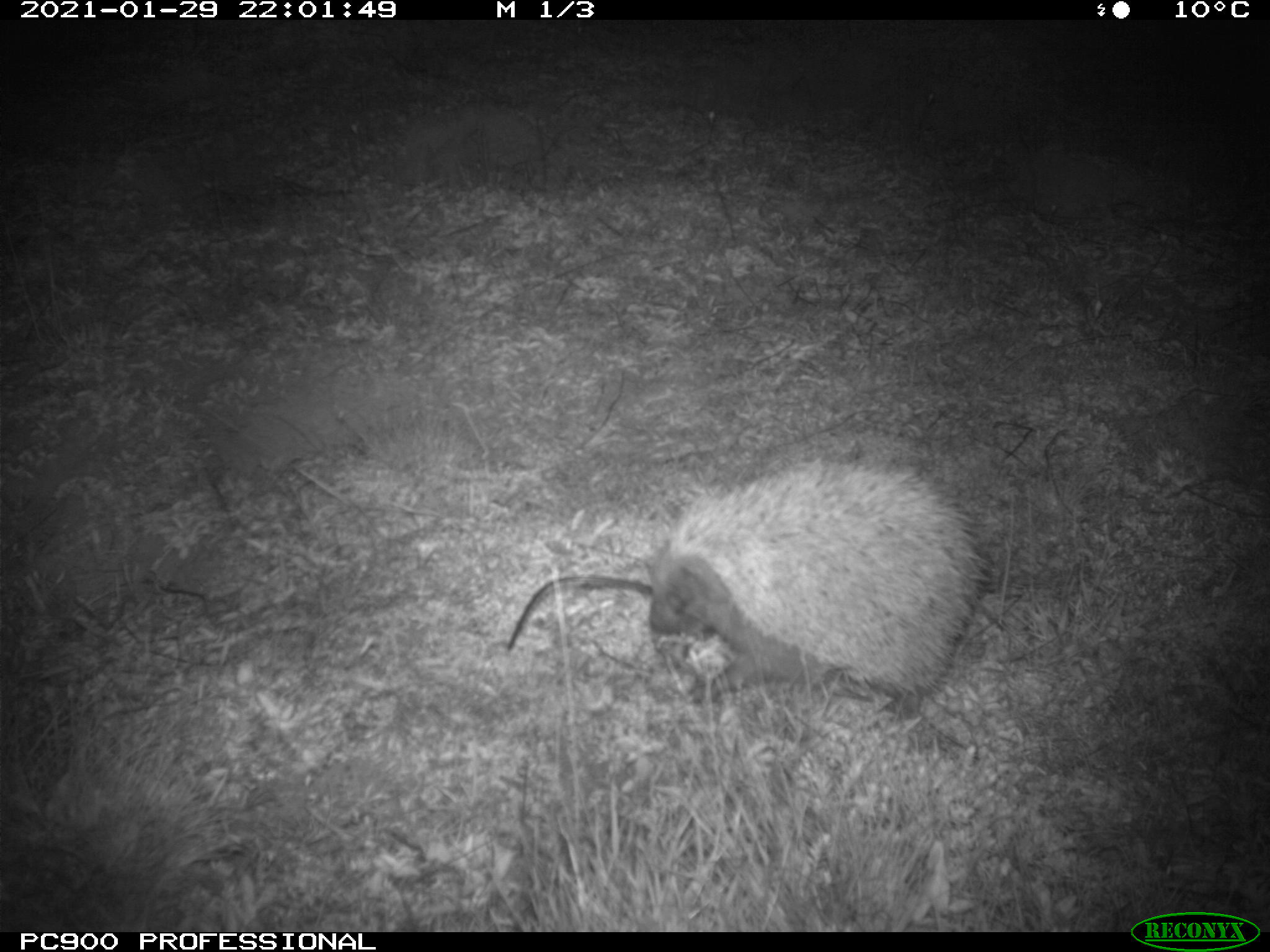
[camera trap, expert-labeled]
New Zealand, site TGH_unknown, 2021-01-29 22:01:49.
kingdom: Animalia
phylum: Chordata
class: Mammalia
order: Eulipotyphla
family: Erinaceidae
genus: Erinaceus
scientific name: Erinaceus europaeus europaeus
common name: european hedgehog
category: hedgehog